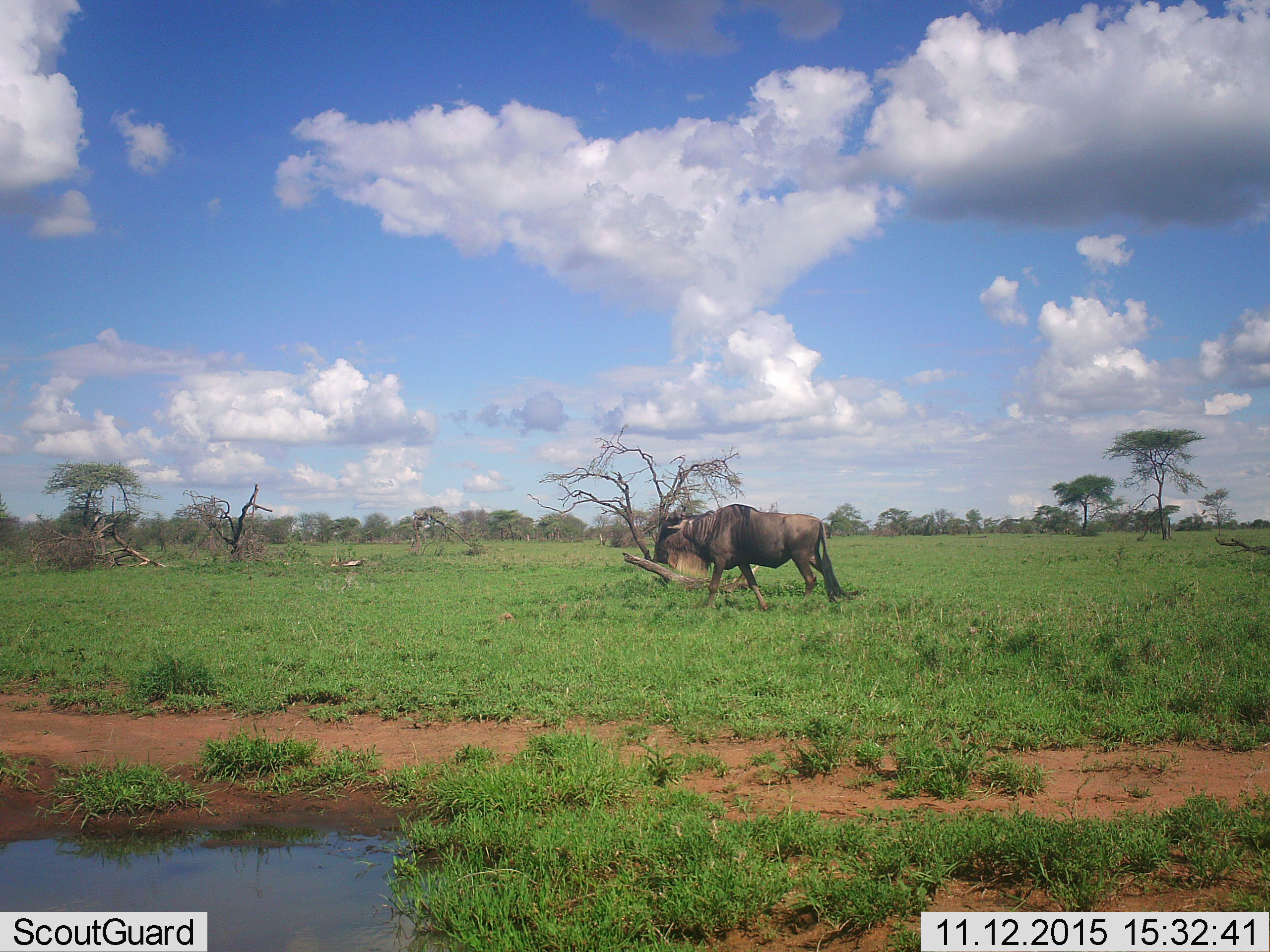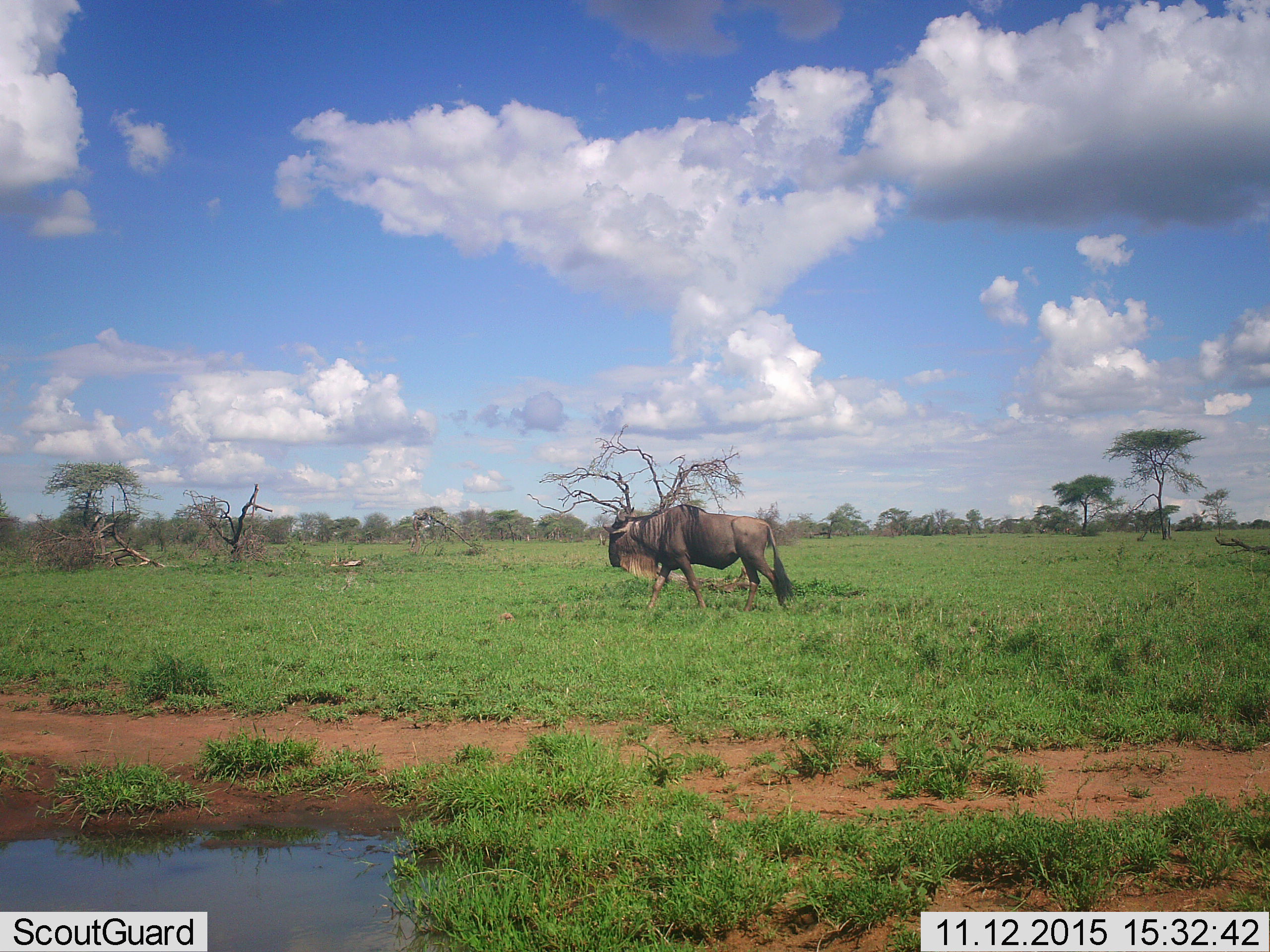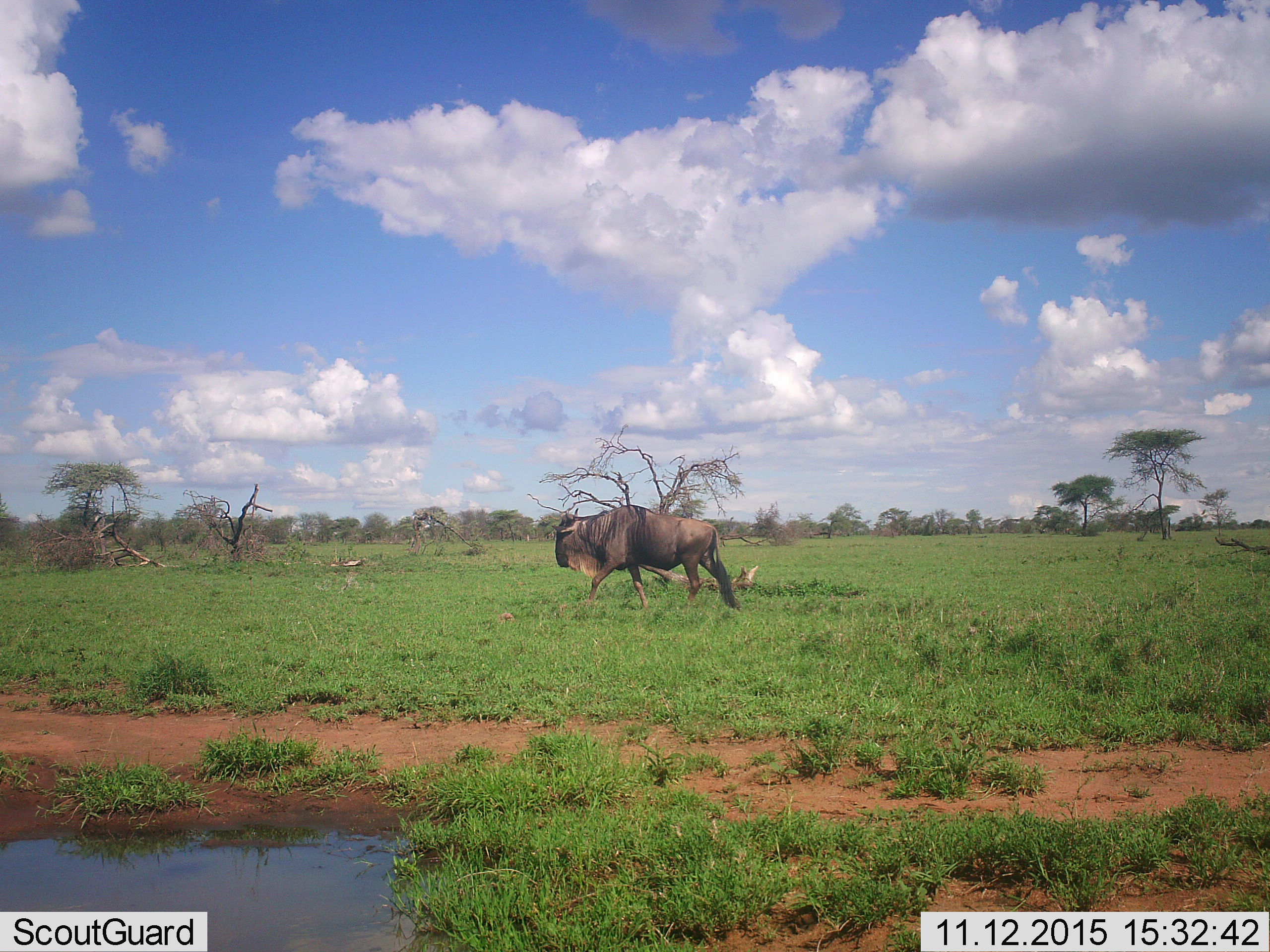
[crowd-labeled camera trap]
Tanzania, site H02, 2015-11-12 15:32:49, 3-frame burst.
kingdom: Animalia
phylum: Chordata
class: Mammalia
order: Artiodactyla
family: Bovidae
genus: Connochaetes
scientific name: Connochaetes taurinus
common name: blue wildebeest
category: wildebeest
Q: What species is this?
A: Wildebeest (blue wildebeest) (Connochaetes taurinus).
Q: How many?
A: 1.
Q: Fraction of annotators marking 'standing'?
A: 0%.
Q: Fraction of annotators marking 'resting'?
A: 0%.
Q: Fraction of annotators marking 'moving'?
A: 80%.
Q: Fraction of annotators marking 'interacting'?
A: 0%.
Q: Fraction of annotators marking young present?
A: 0%.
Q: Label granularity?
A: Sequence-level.